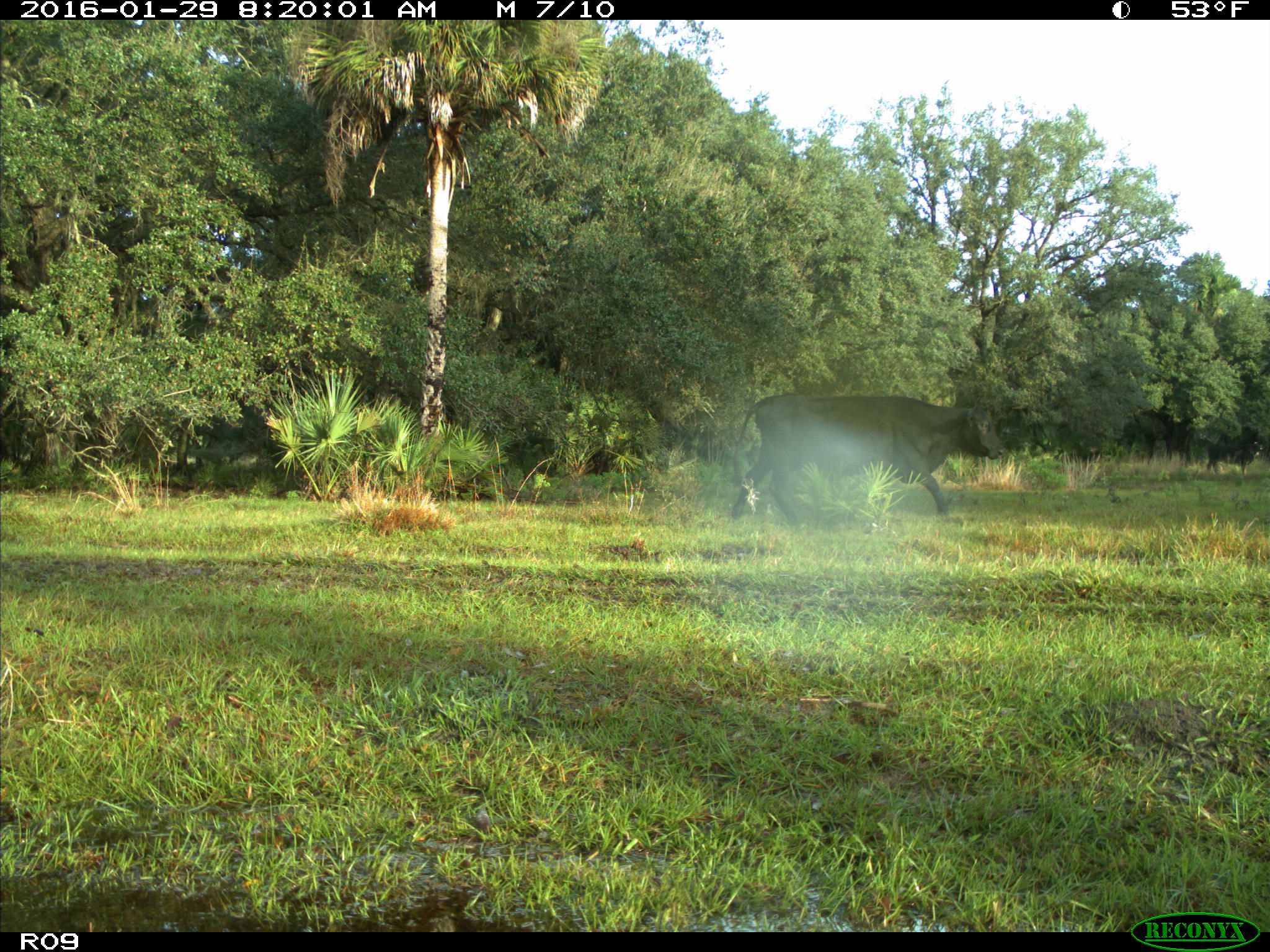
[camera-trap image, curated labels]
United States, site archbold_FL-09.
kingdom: Animalia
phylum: Chordata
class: Mammalia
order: Artiodactyla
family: Bovidae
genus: Bos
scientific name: Bos taurus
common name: domestic cow